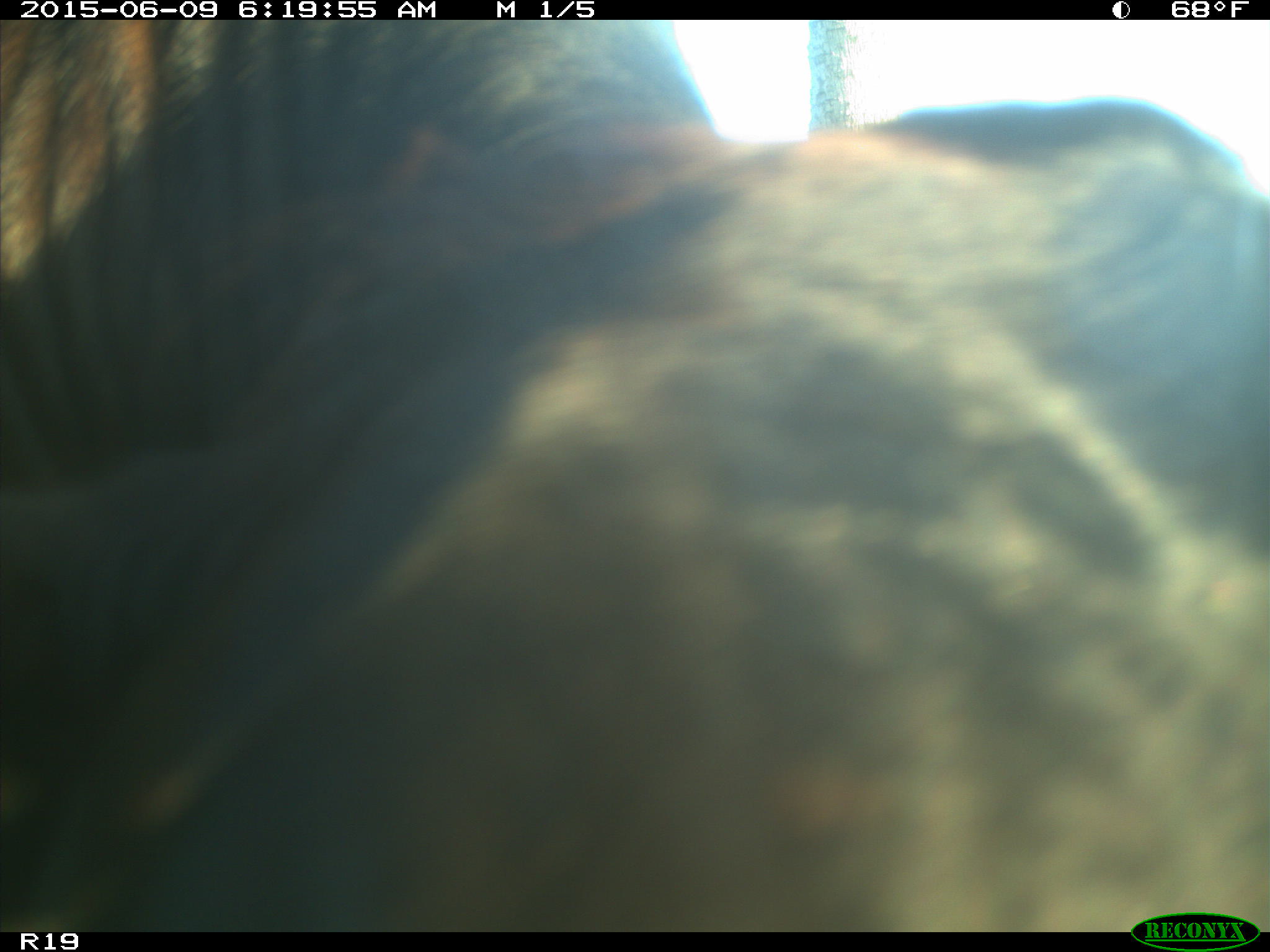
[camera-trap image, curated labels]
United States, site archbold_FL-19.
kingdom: Animalia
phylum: Chordata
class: Mammalia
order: Artiodactyla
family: Bovidae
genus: Bos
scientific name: Bos taurus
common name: domestic cow